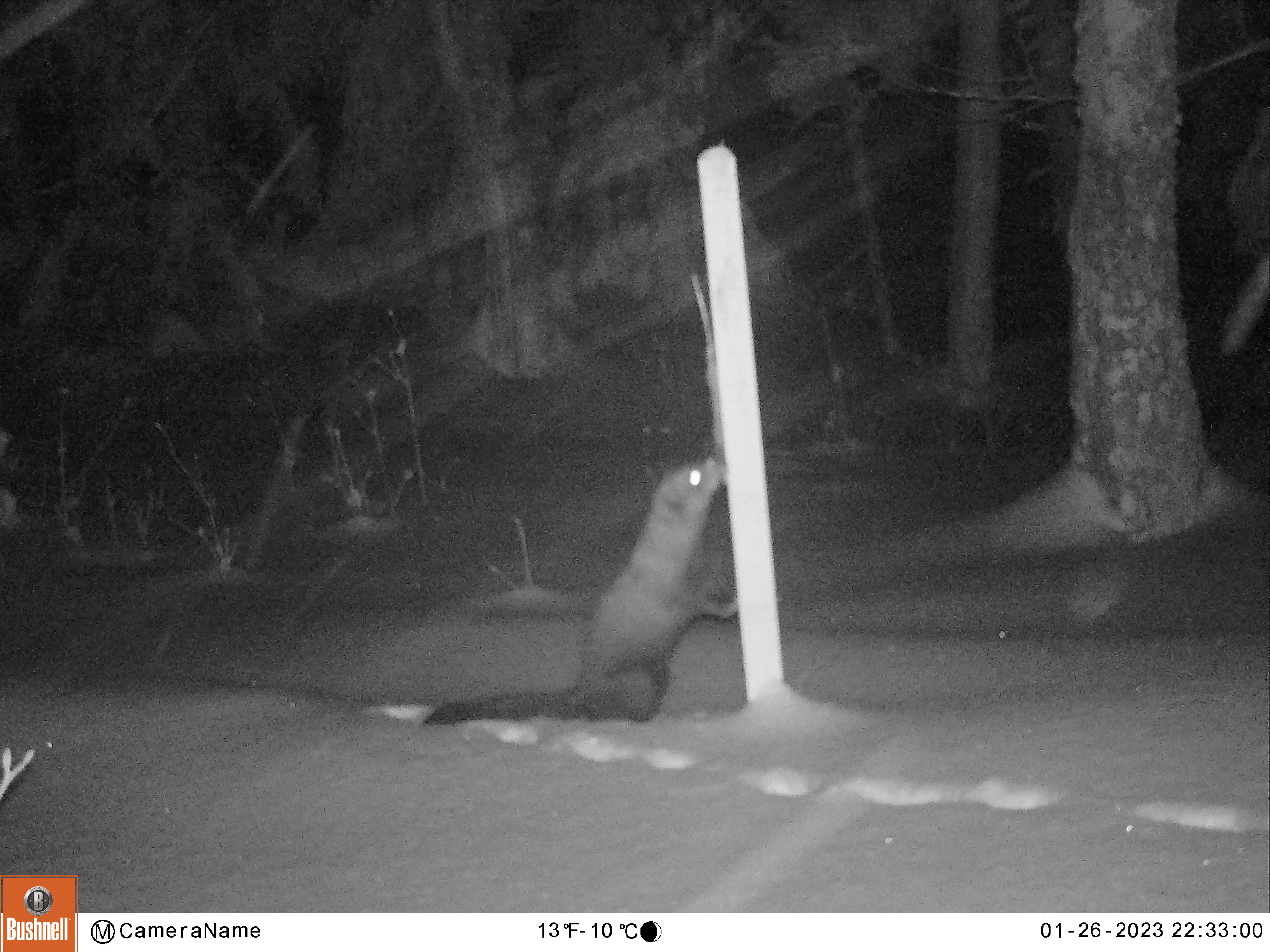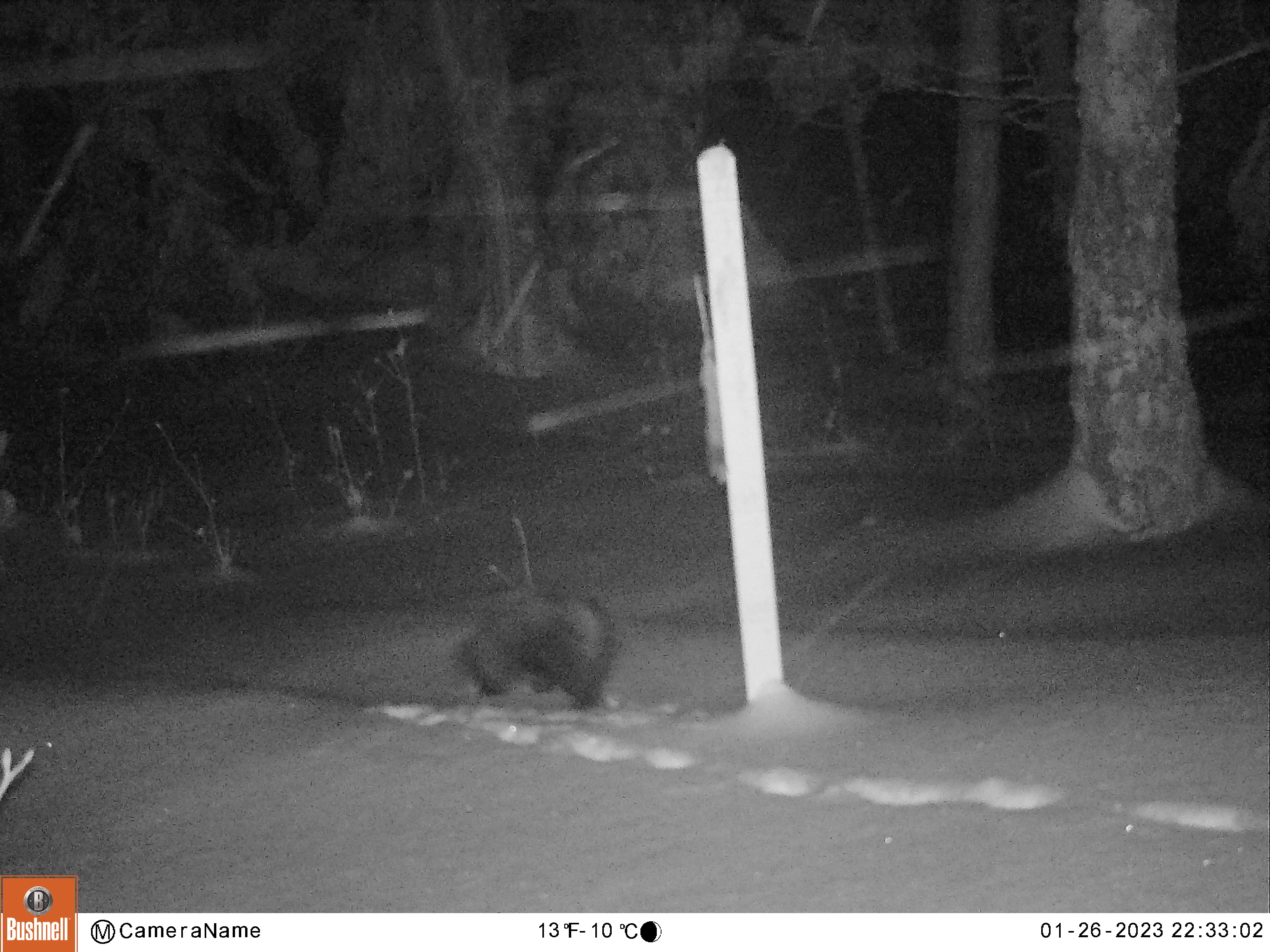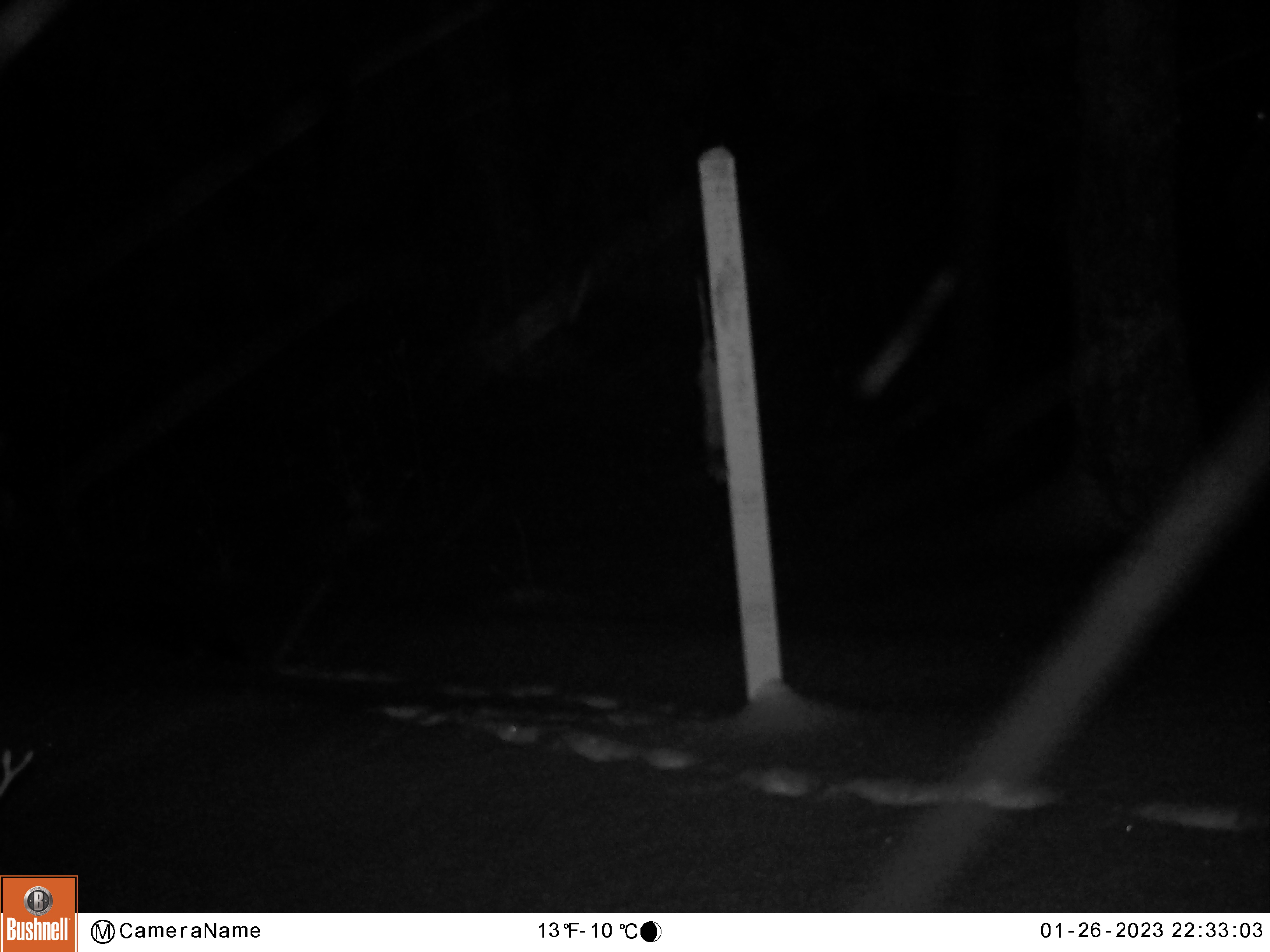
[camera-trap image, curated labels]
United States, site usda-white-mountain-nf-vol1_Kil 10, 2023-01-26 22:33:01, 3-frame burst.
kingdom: Animalia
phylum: Chordata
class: Mammalia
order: Carnivora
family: Procyonidae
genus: Procyon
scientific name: Procyon lotor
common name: raccoon